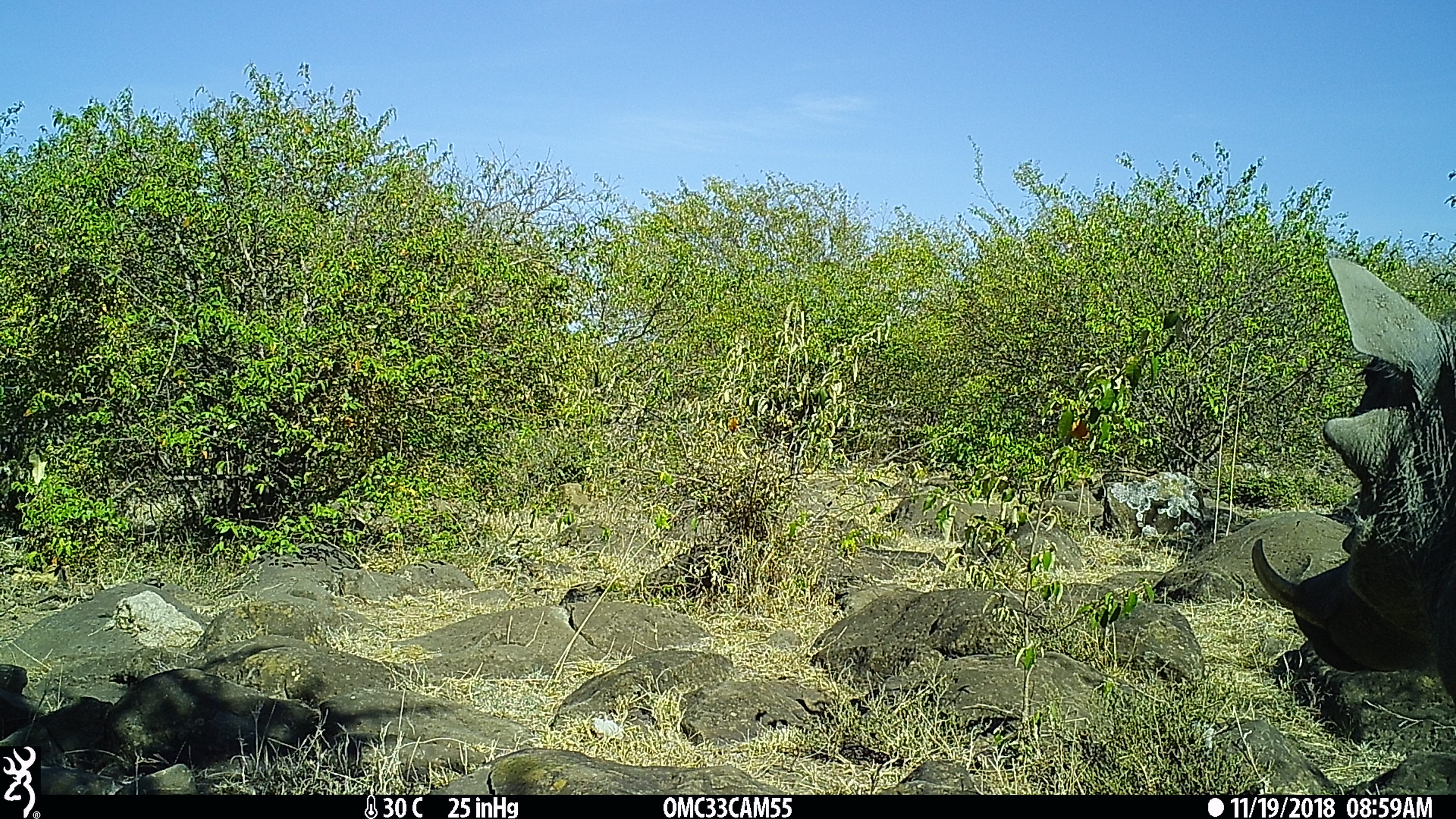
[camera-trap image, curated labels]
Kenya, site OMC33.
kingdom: Animalia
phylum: Chordata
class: Mammalia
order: Artiodactyla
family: Suidae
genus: Phacochoerus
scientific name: Phacochoerus africanus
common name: common warthog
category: warthog